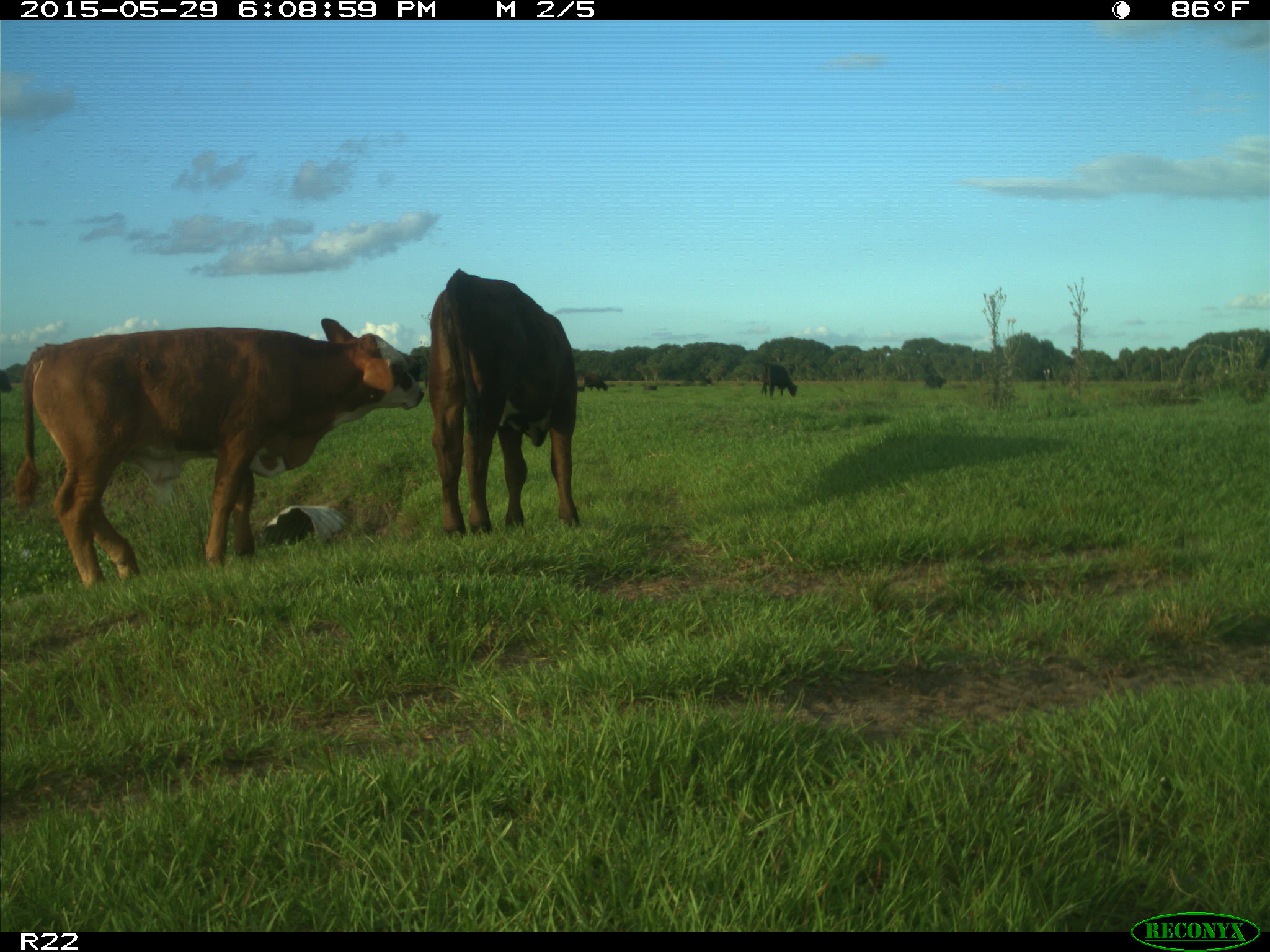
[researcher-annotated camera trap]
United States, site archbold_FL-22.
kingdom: Animalia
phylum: Chordata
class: Mammalia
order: Artiodactyla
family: Bovidae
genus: Bos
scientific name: Bos taurus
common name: domestic cow